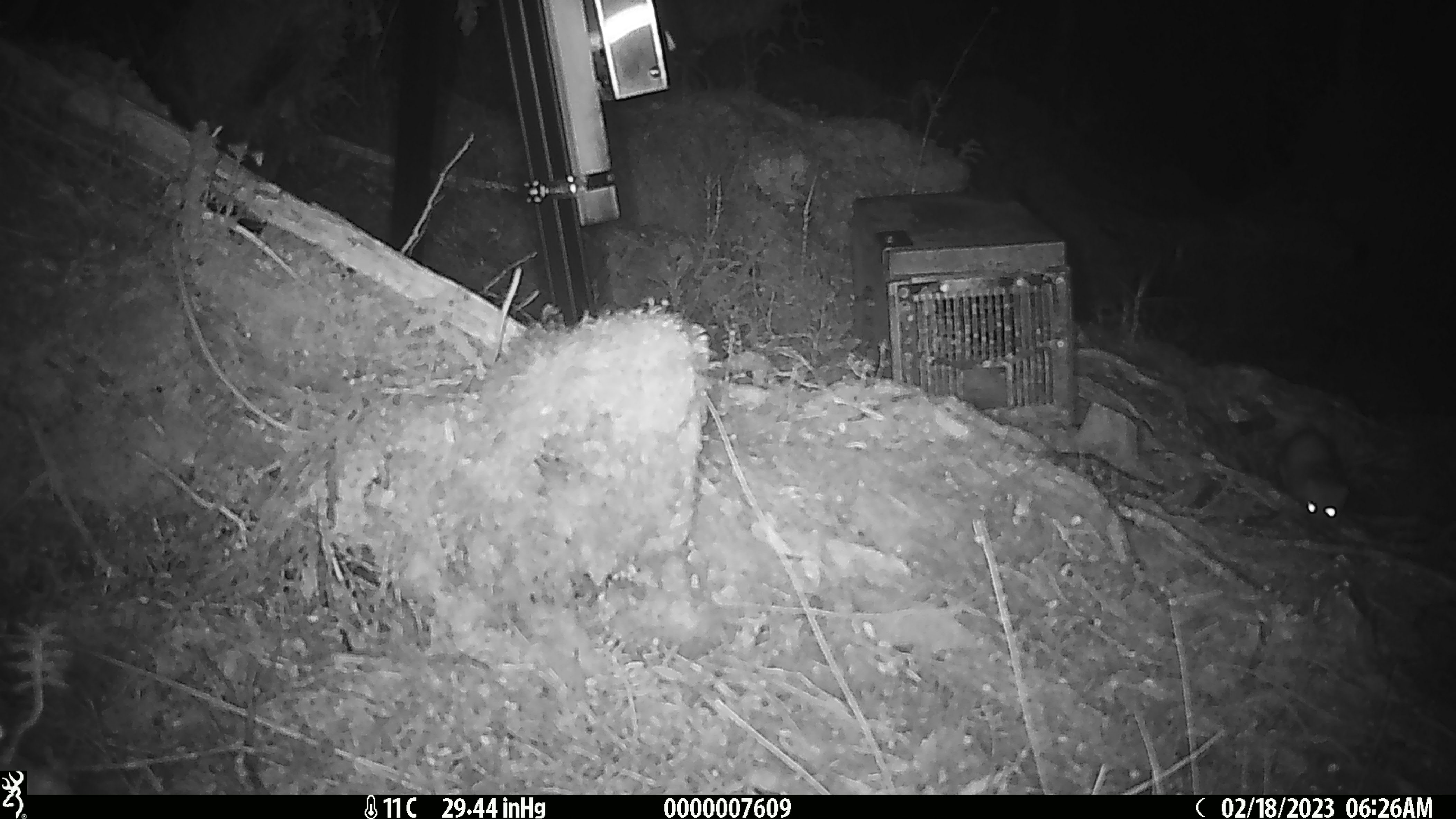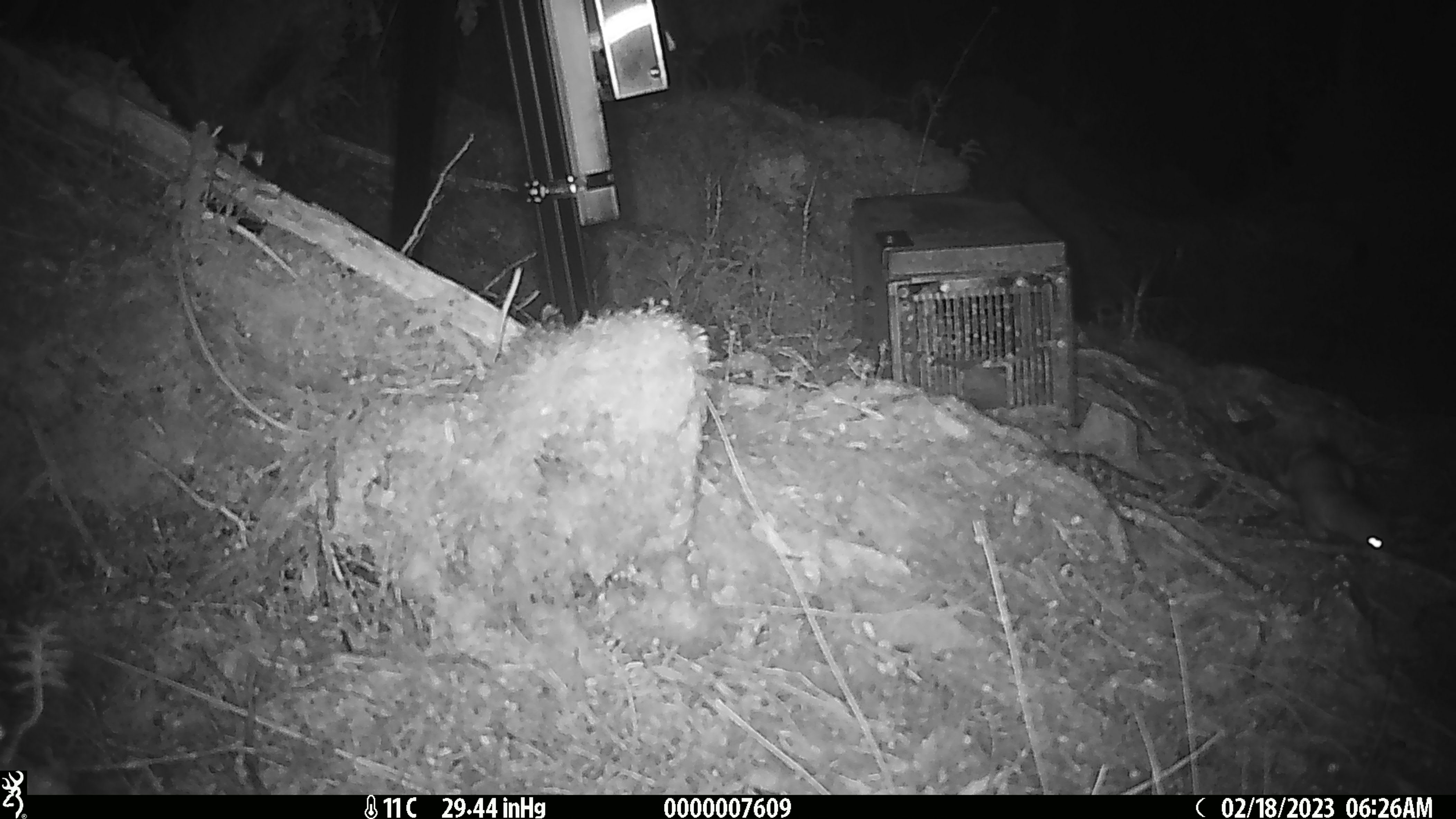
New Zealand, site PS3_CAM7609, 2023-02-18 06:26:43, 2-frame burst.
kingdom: Animalia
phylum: Chordata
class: Mammalia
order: Carnivora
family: Mustelidae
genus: Mustela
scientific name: Mustela erminea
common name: stoat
Stoat (Mustela erminea).